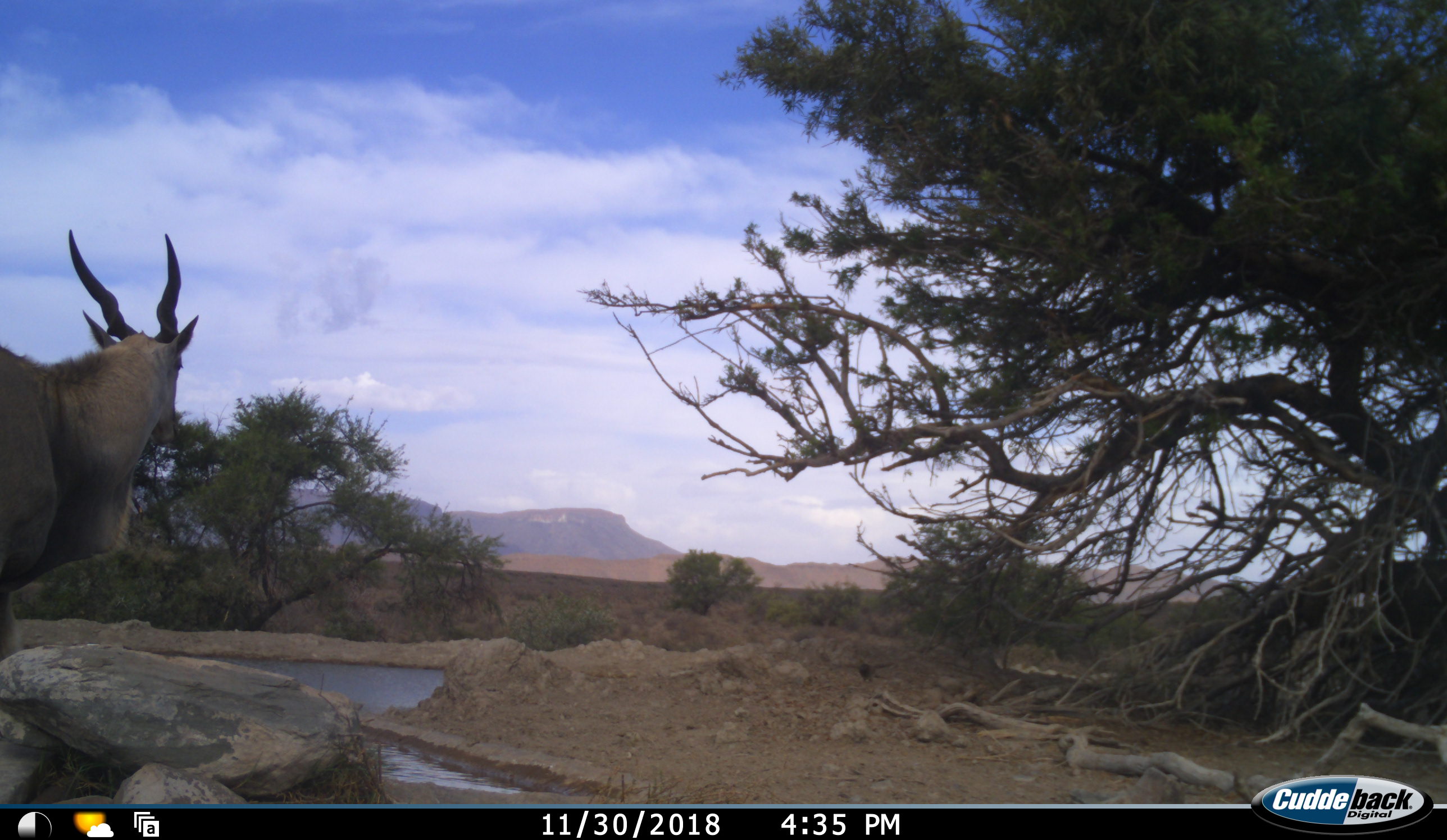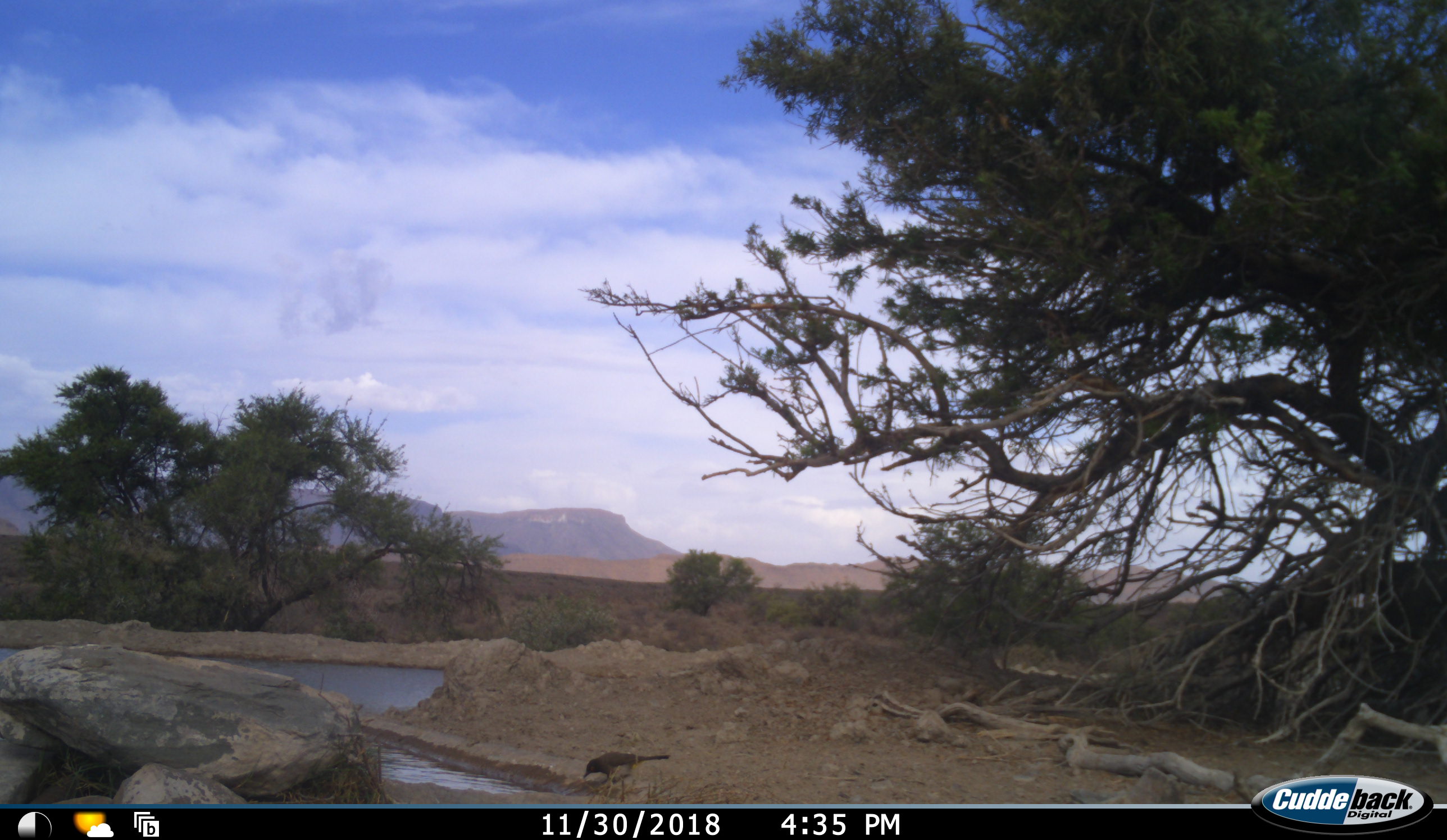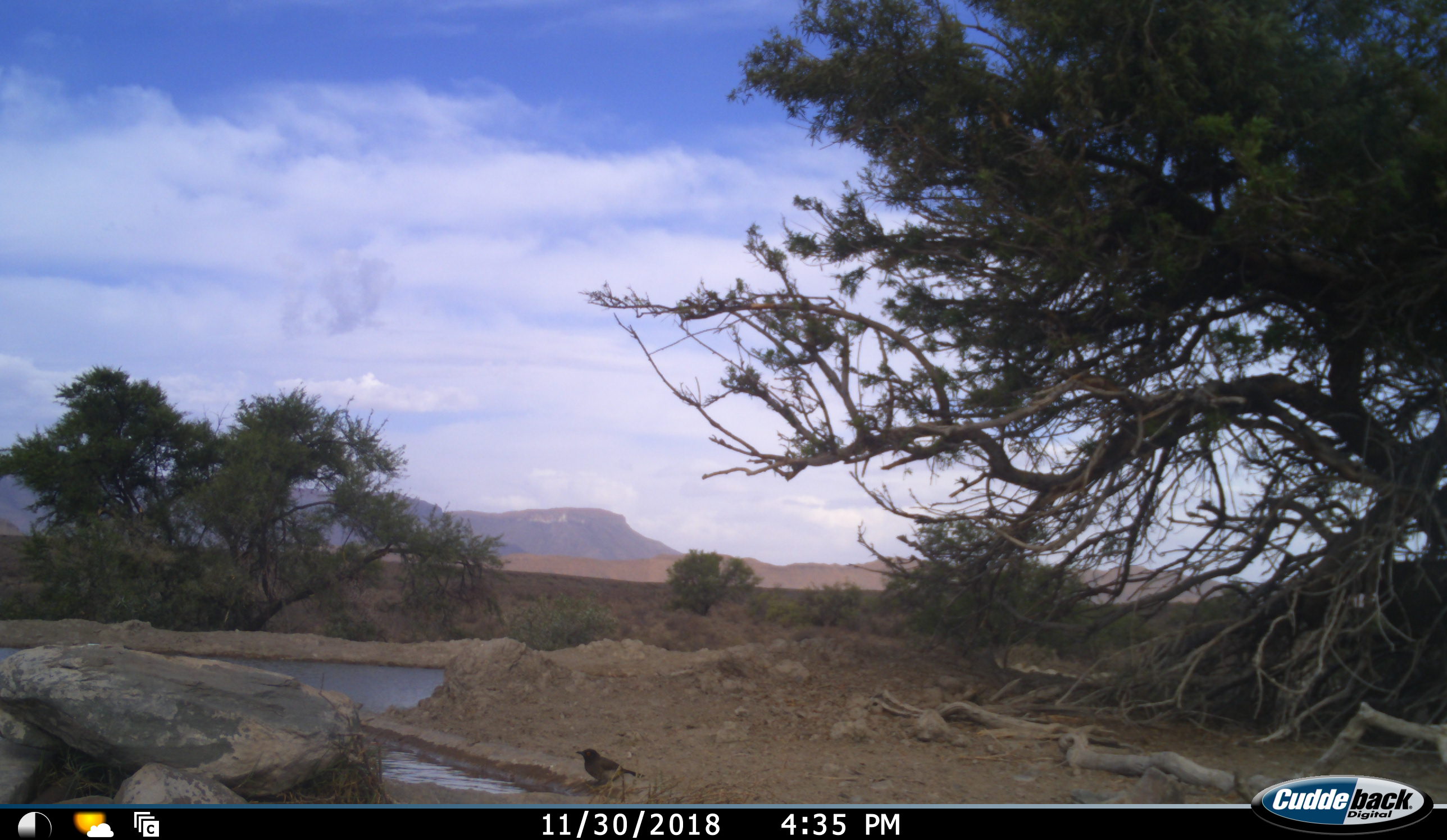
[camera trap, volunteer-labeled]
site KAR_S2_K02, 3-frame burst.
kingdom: Animalia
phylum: Chordata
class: Mammalia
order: Artiodactyla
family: Bovidae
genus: Tragelaphus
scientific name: Tragelaphus oryx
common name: eland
Eland (Tragelaphus oryx), count 1. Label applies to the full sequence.